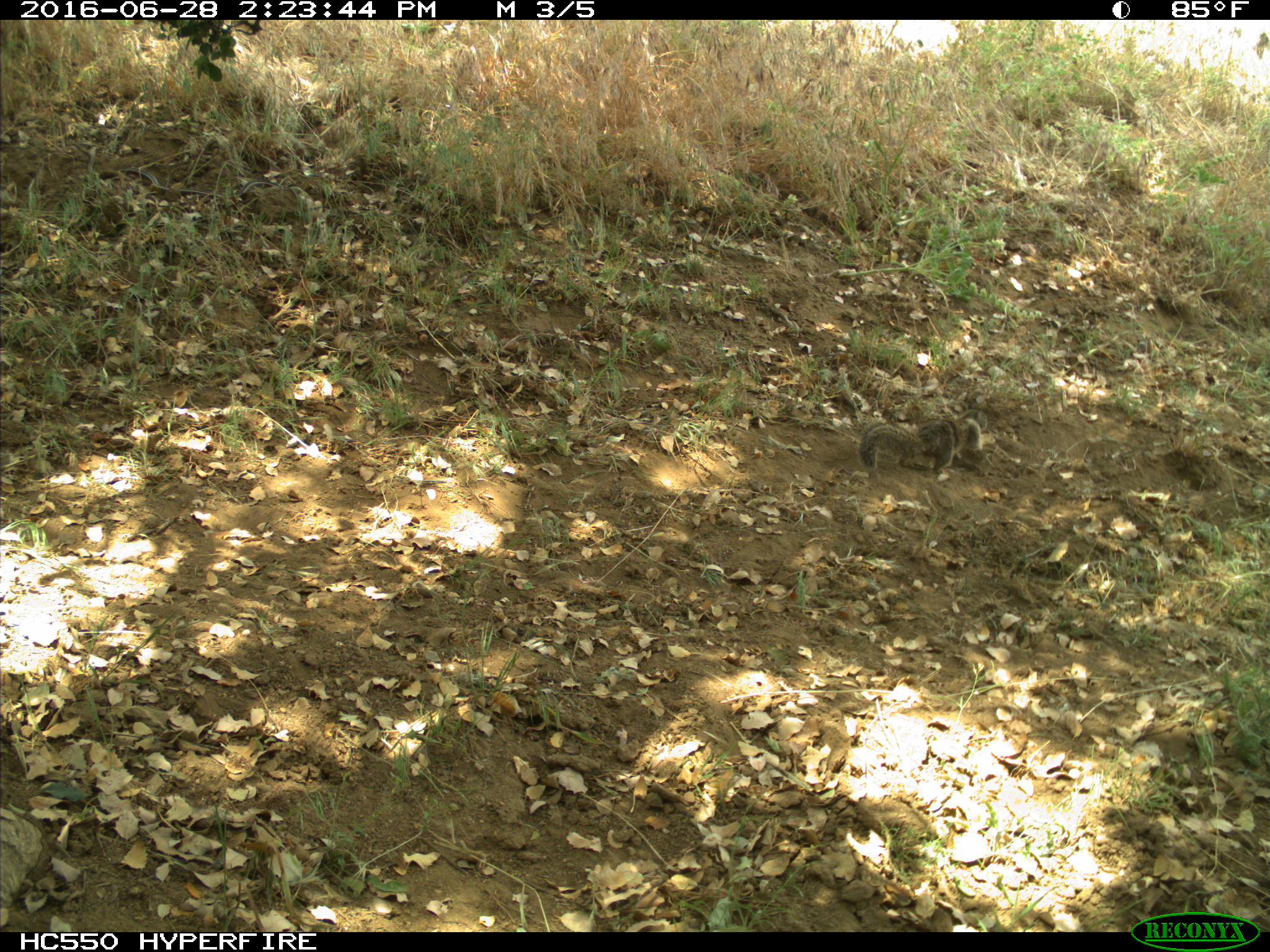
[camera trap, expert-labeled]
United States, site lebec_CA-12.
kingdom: Animalia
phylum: Chordata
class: Mammalia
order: Rodentia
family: Sciuridae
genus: Otospermophilus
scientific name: Otospermophilus beecheyi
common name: california ground squirrel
Otospermophilus beecheyi (california ground squirrel).